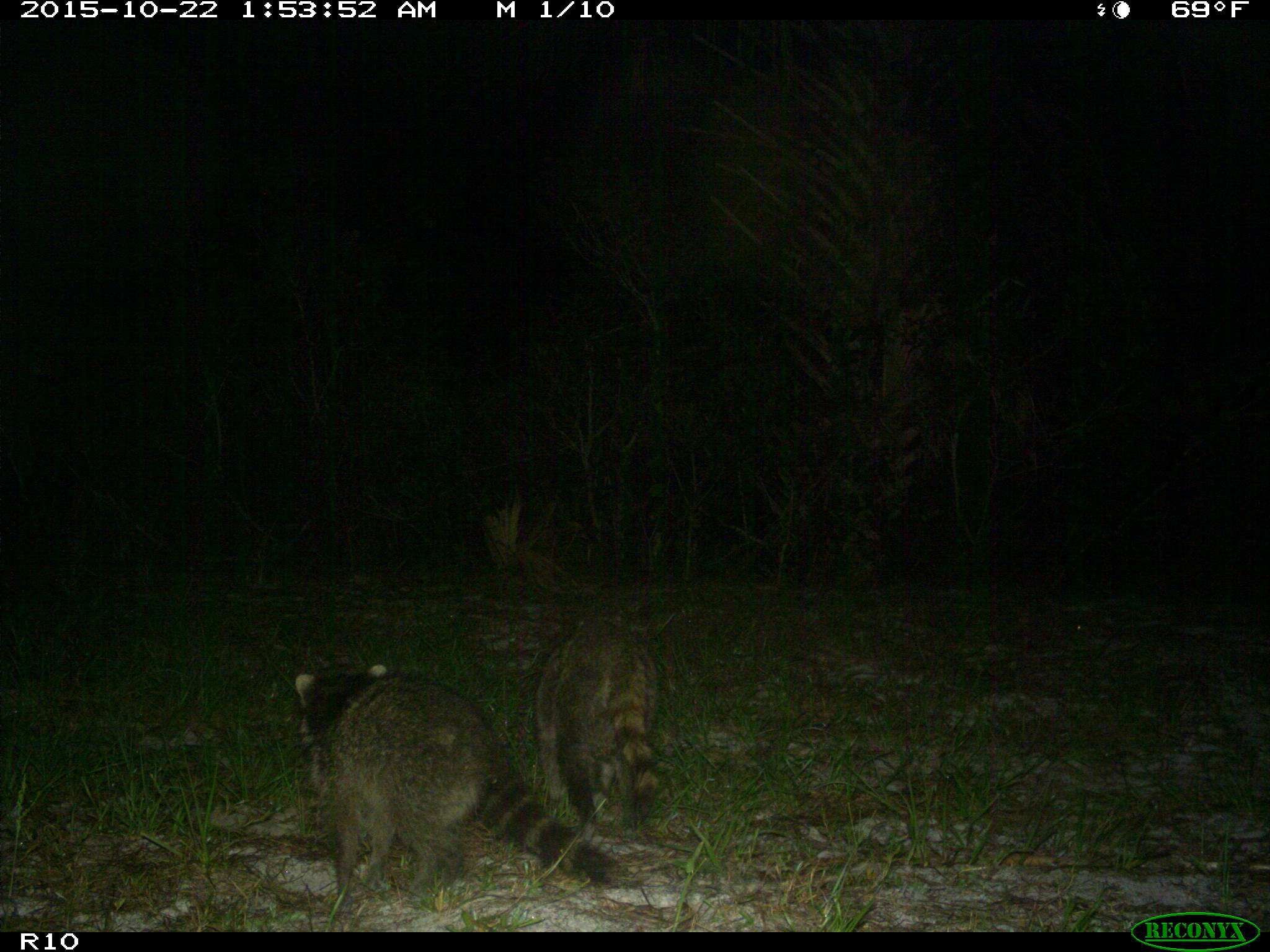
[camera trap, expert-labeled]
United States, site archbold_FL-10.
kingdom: Animalia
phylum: Chordata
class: Mammalia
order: Carnivora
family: Procyonidae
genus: Procyon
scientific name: Procyon lotor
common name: common raccoon